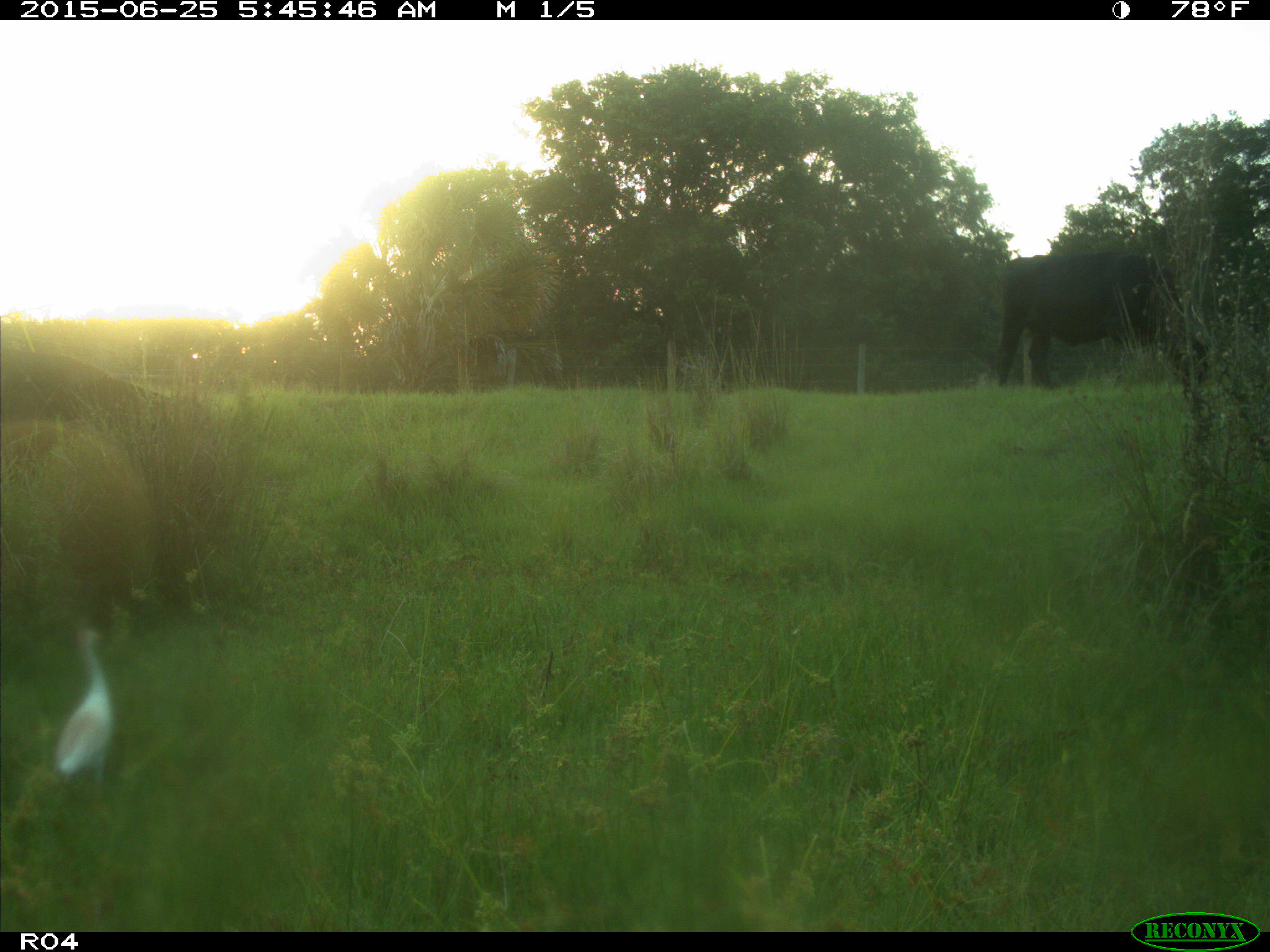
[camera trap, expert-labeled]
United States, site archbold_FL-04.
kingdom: Animalia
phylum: Chordata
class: Mammalia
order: Artiodactyla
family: Bovidae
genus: Bos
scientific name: Bos taurus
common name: domestic cow